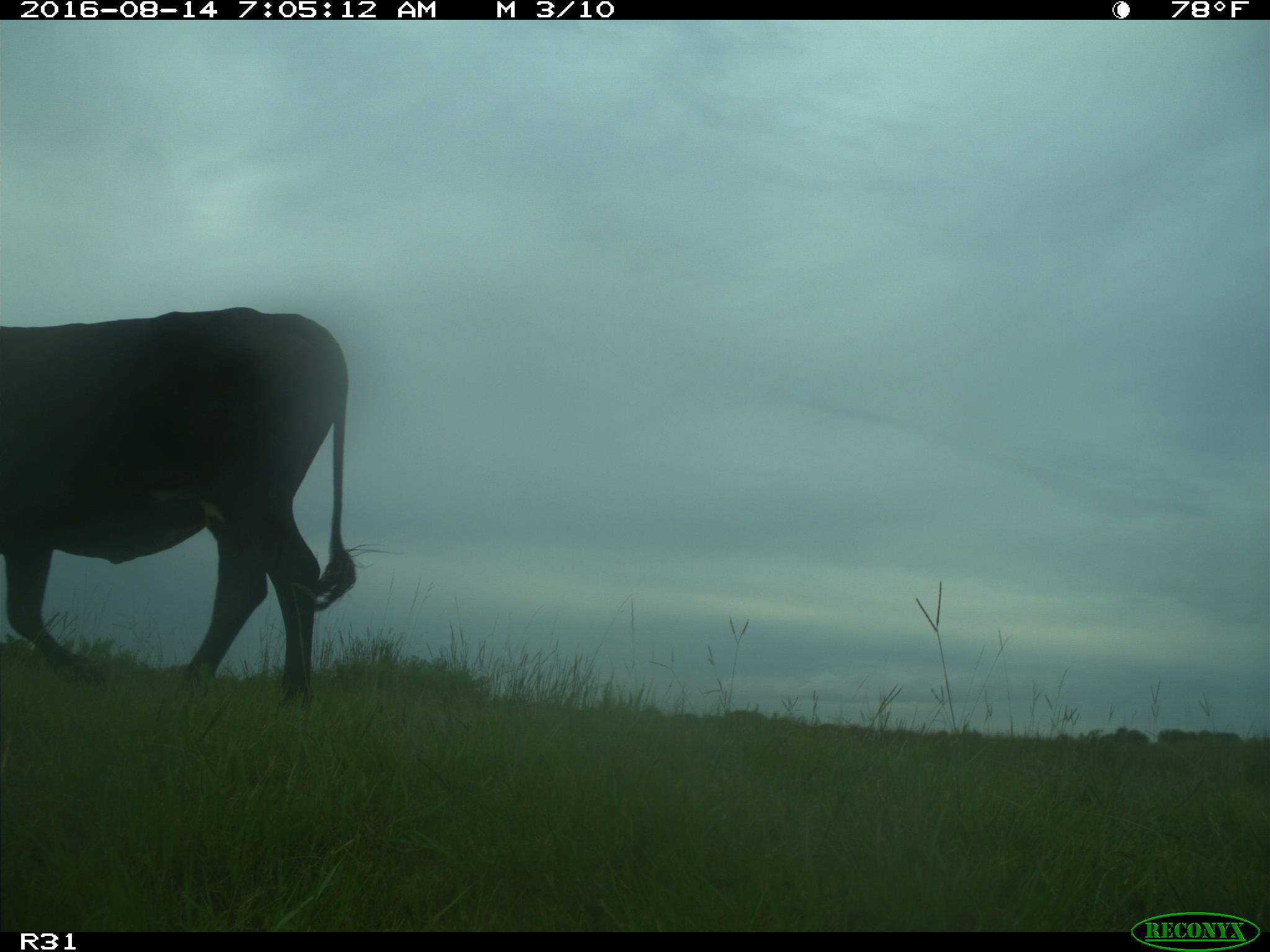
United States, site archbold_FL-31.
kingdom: Animalia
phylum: Chordata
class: Mammalia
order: Artiodactyla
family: Bovidae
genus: Bos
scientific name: Bos taurus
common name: domestic cow